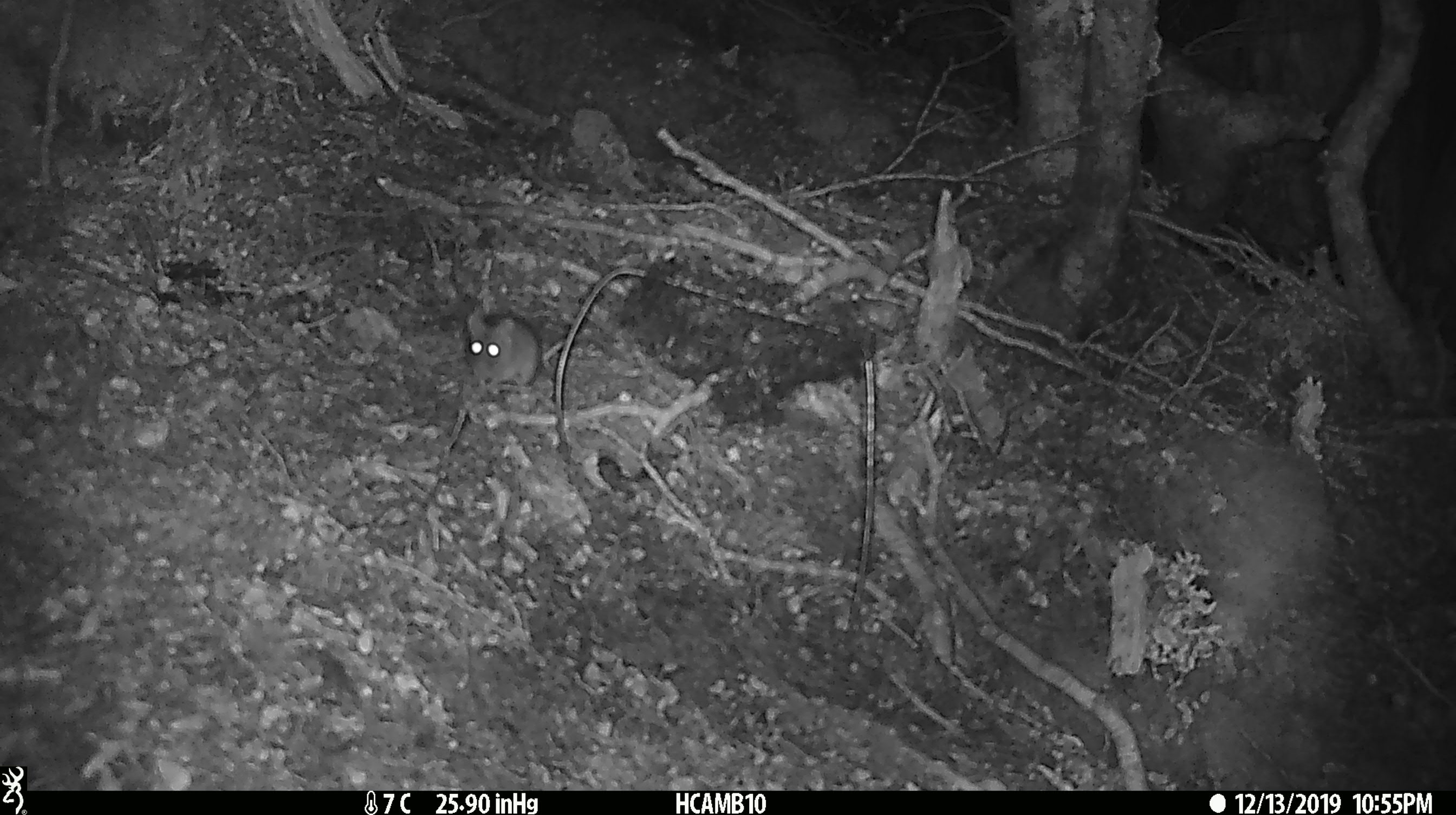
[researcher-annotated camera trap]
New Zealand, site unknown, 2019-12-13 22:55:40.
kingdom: Animalia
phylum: Chordata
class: Mammalia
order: Rodentia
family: Muridae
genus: Mus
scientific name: Mus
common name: mouse